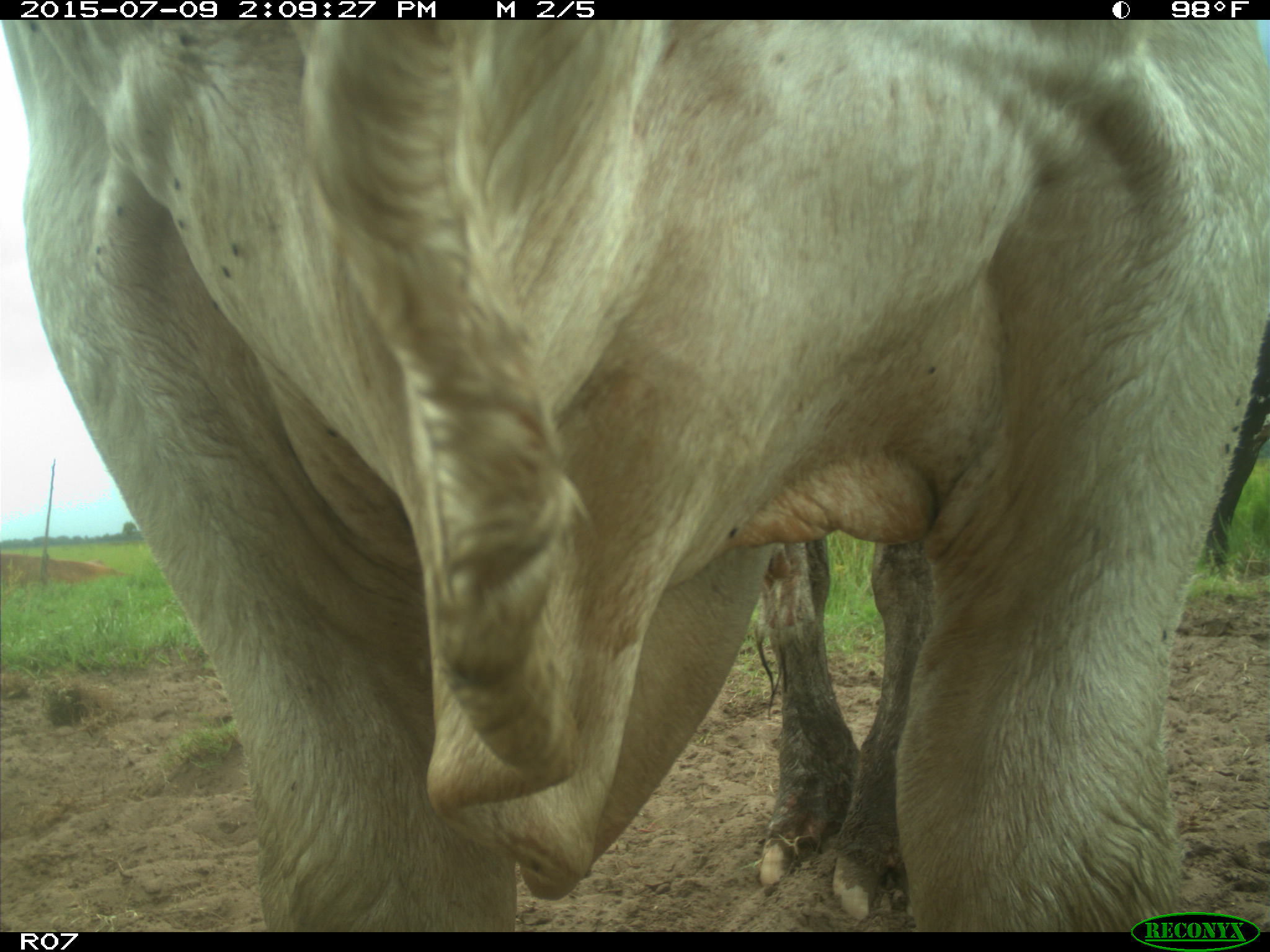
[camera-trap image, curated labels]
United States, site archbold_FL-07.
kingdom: Animalia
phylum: Chordata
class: Mammalia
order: Artiodactyla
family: Bovidae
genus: Bos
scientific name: Bos taurus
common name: domestic cow